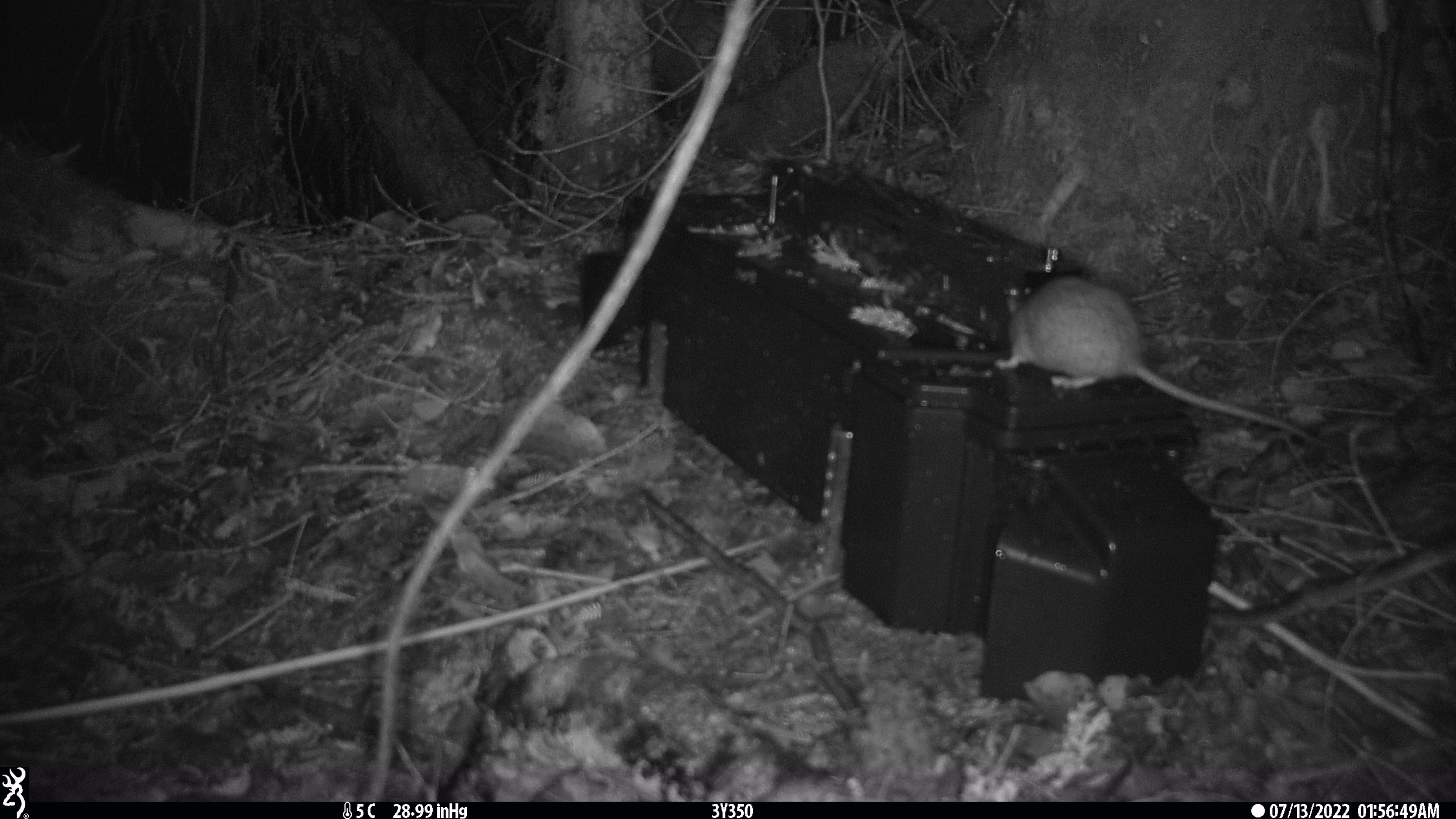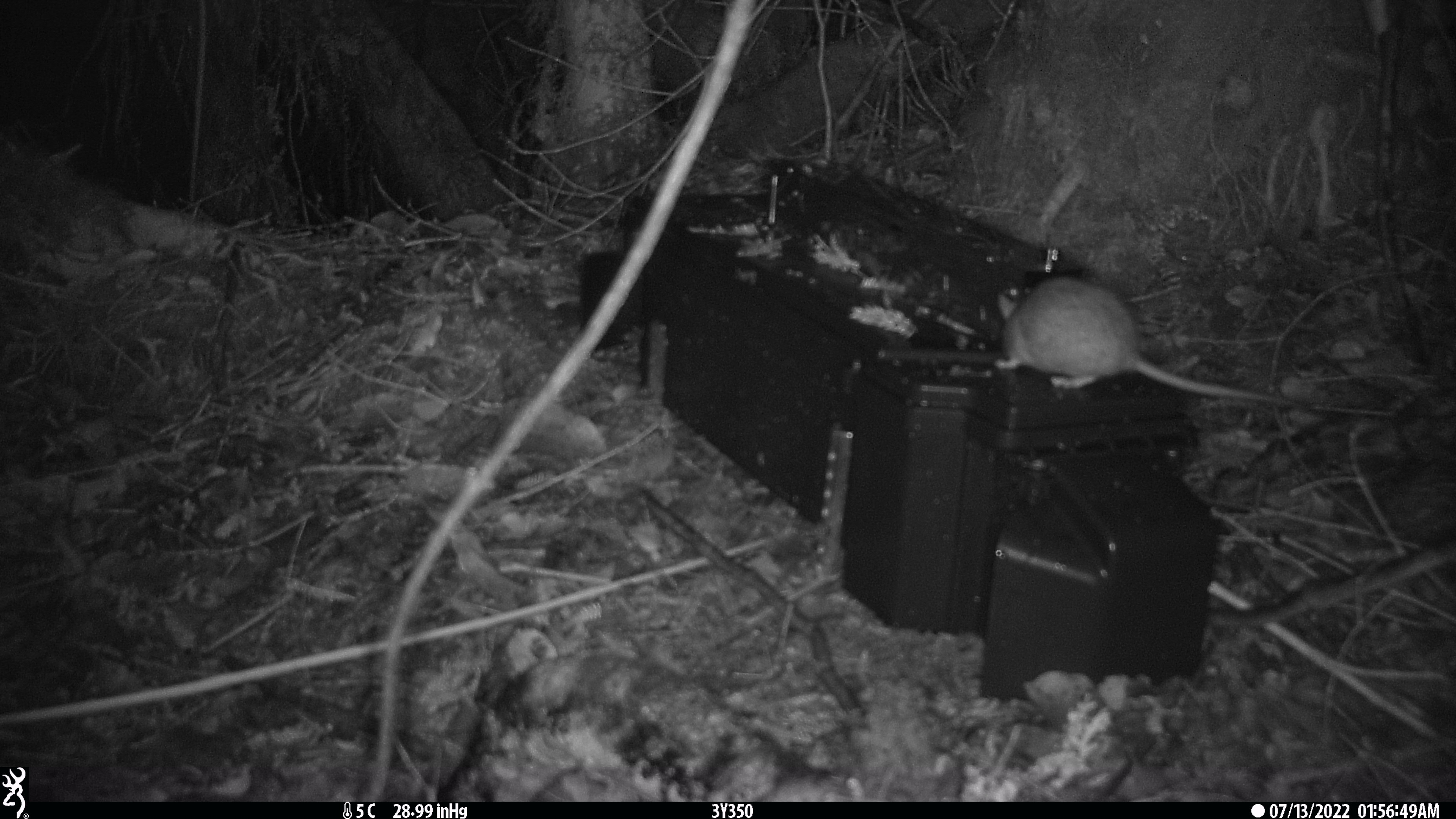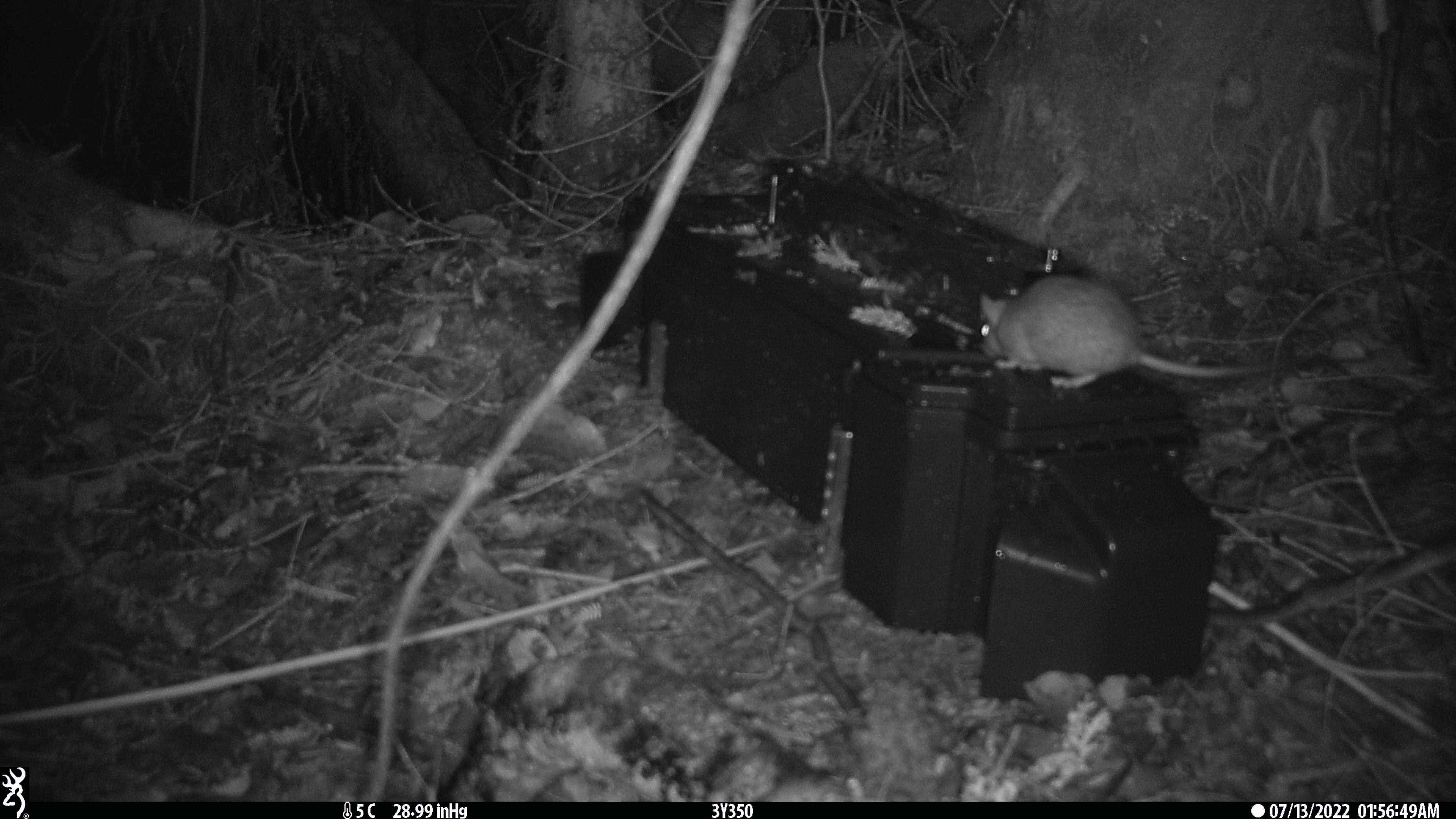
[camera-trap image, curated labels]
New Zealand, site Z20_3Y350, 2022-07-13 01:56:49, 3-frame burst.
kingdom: Animalia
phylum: Chordata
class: Mammalia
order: Rodentia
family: Muridae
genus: Rattus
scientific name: Rattus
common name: rat